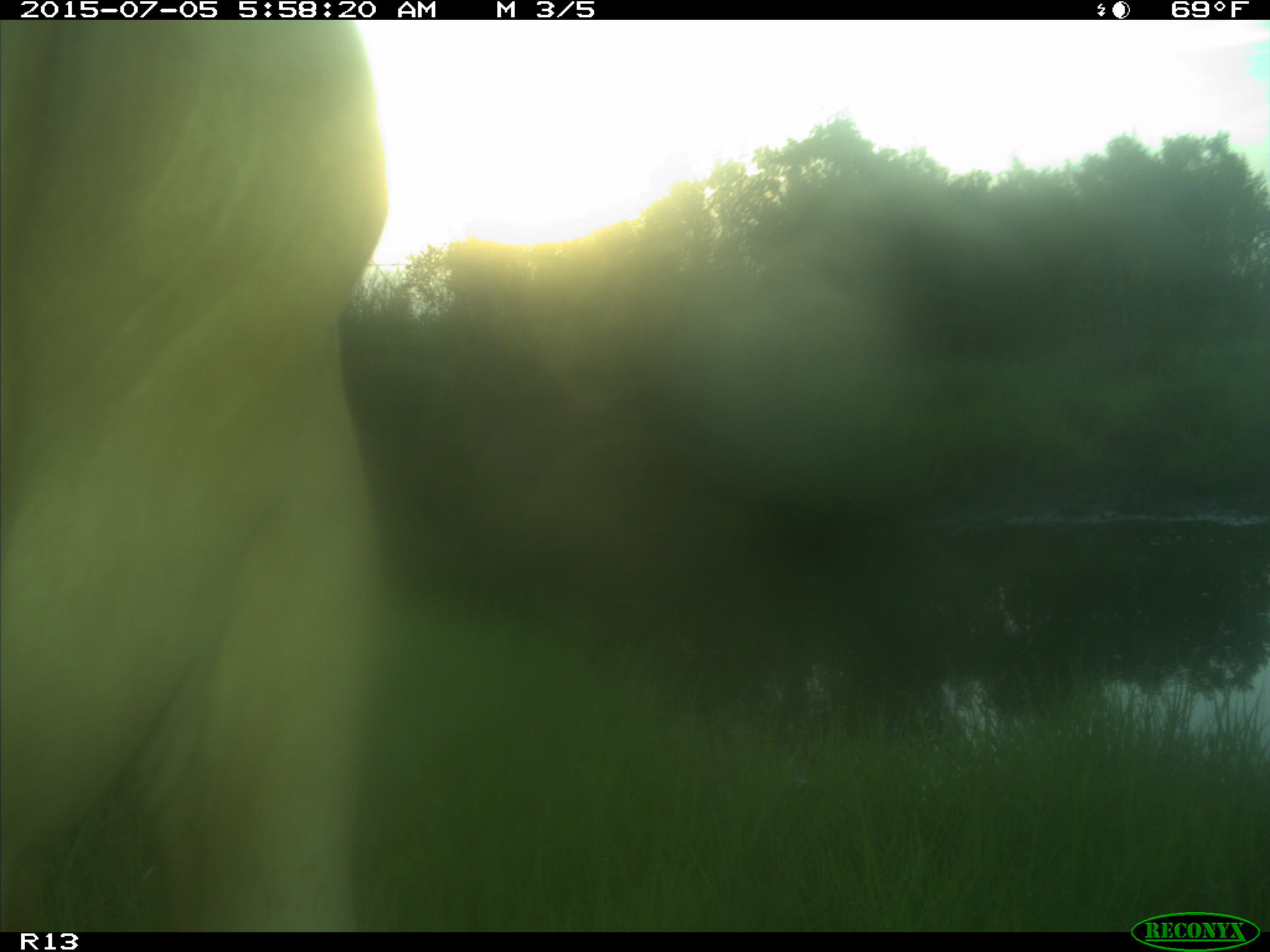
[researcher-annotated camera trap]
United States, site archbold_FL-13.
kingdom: Animalia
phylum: Chordata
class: Mammalia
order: Artiodactyla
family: Bovidae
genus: Bos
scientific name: Bos taurus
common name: domestic cow